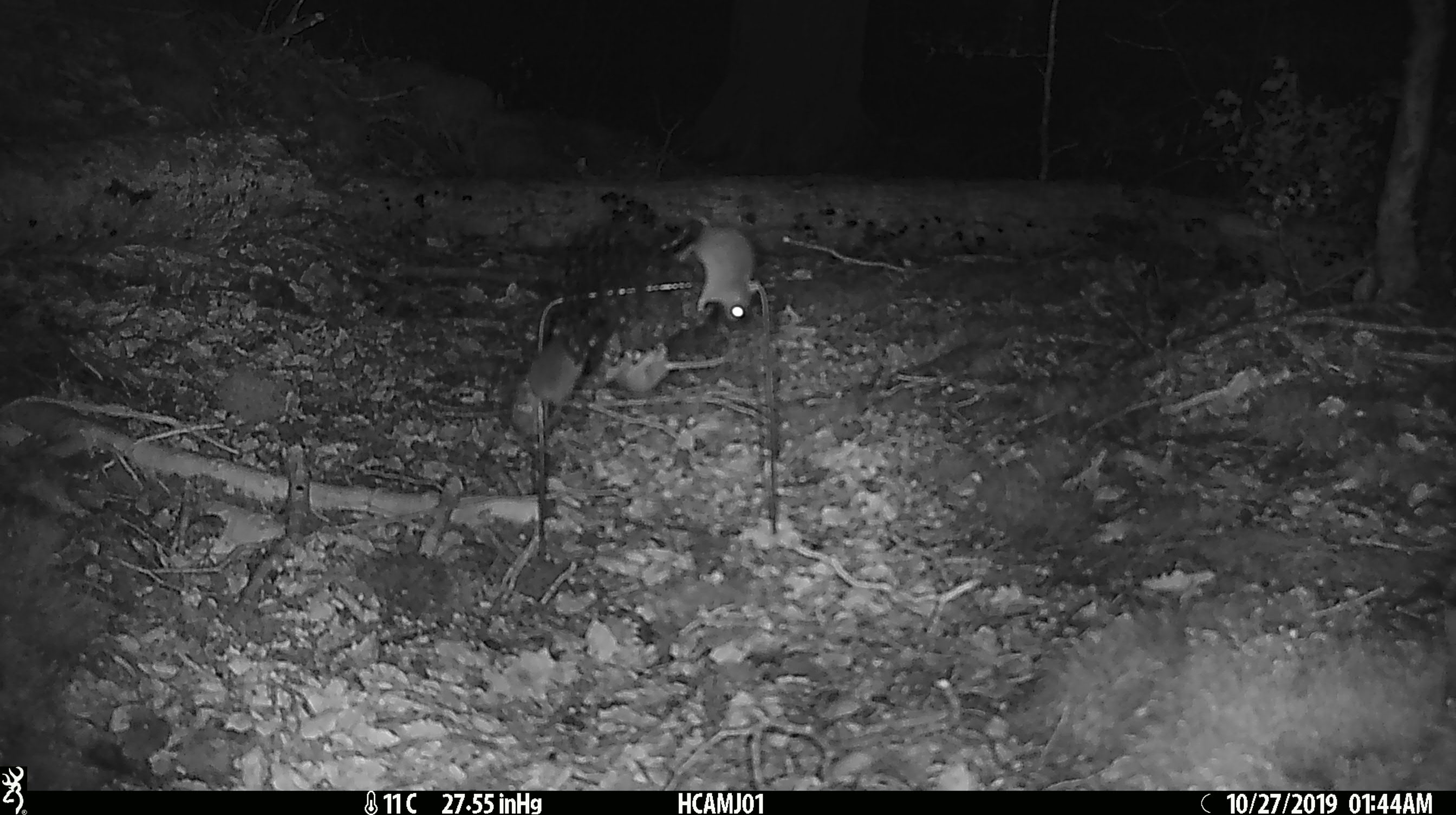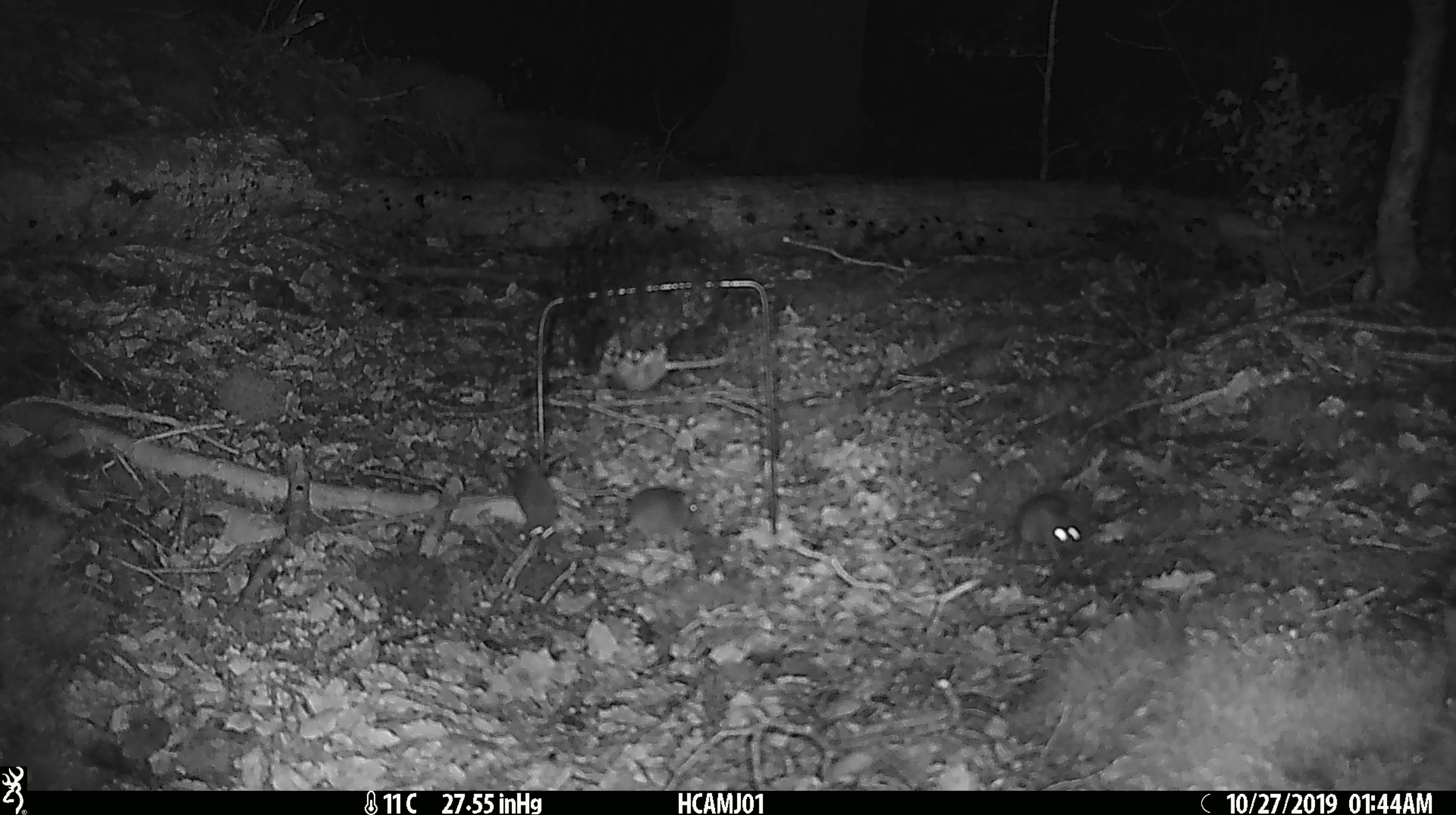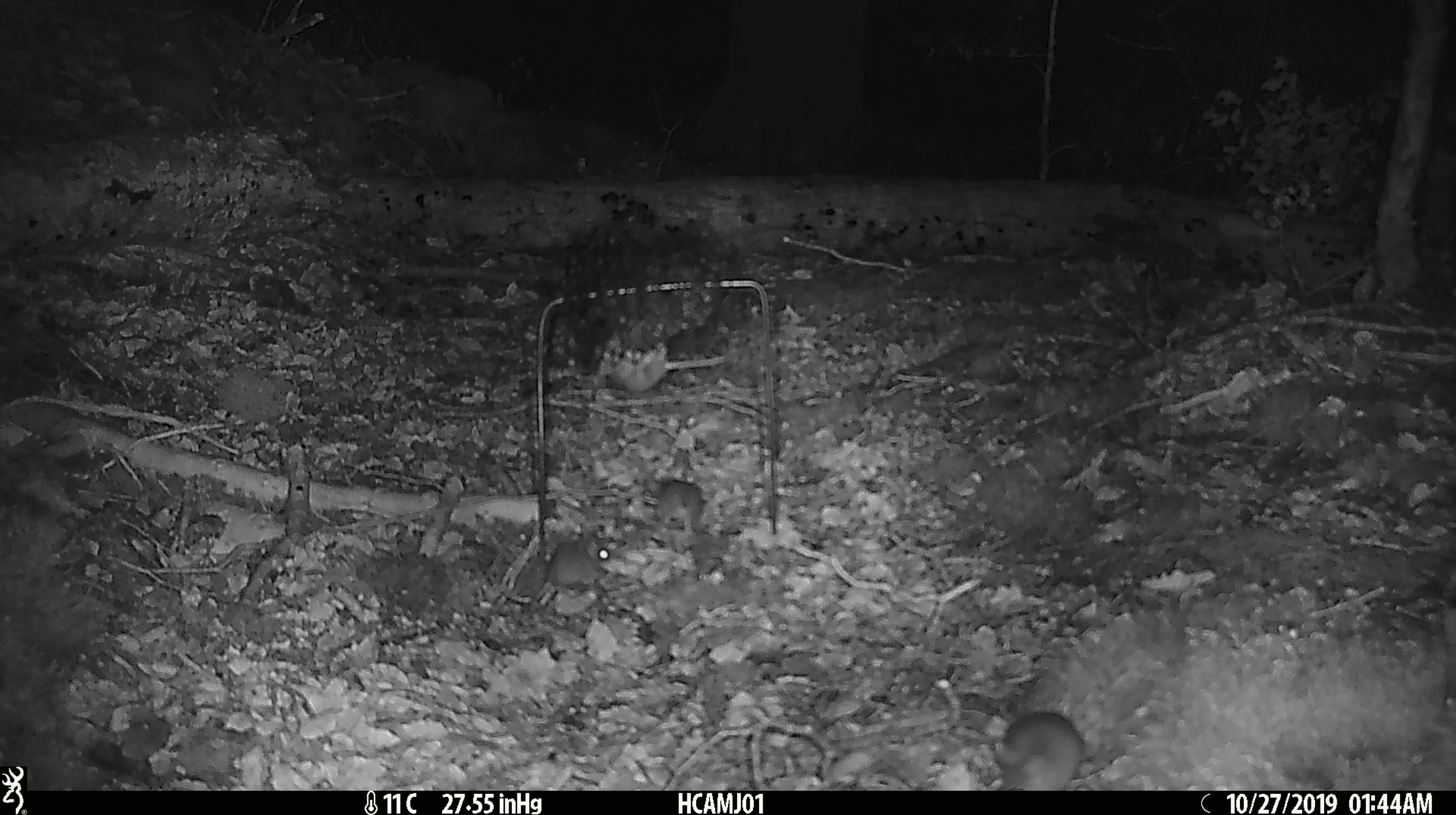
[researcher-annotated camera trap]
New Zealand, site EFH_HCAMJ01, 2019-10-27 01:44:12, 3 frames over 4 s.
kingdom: Animalia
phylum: Chordata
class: Mammalia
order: Rodentia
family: Muridae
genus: Mus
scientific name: Mus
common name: mouse